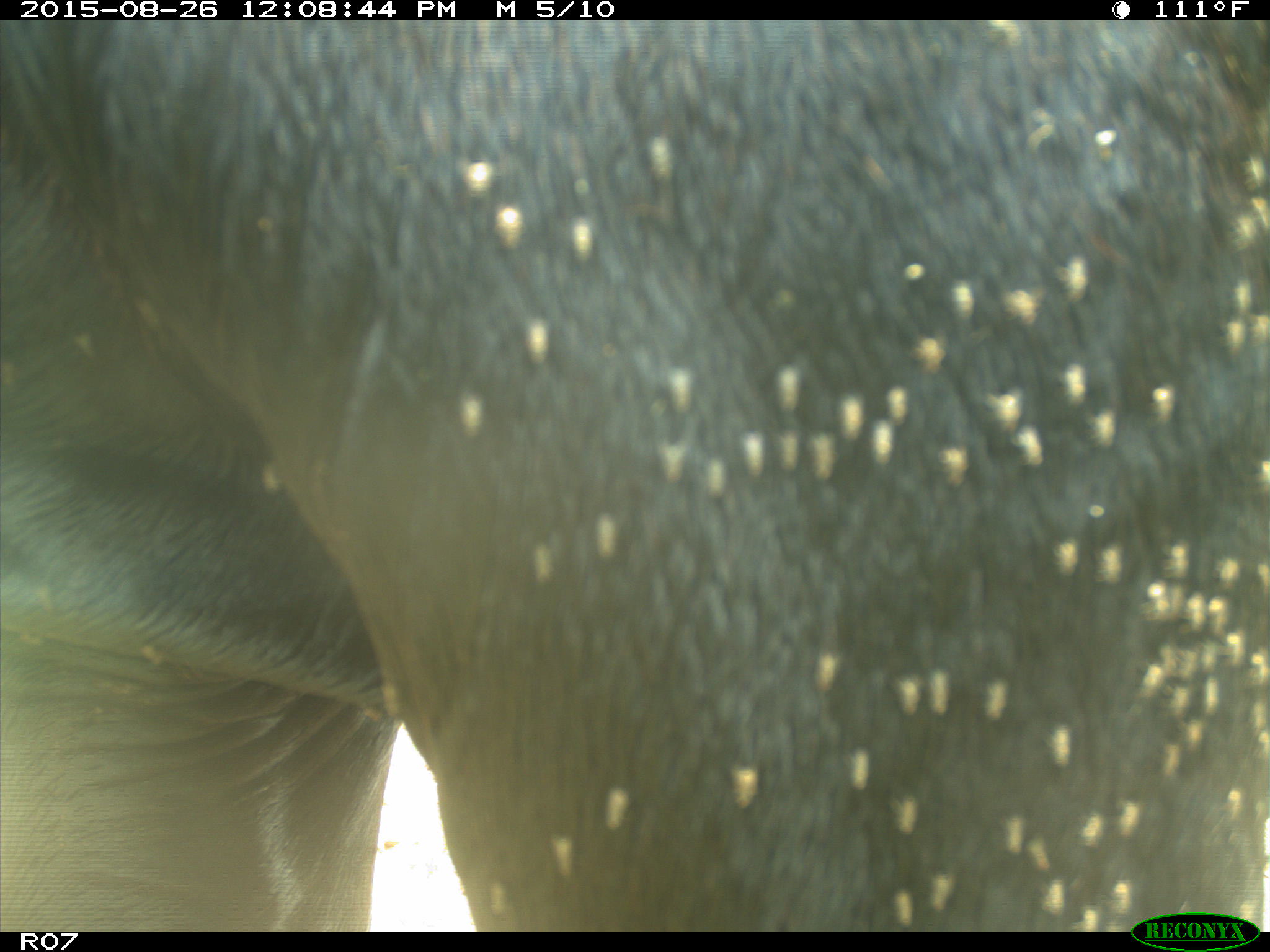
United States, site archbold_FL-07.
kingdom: Animalia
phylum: Chordata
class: Mammalia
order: Artiodactyla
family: Bovidae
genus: Bos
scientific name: Bos taurus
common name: domestic cow